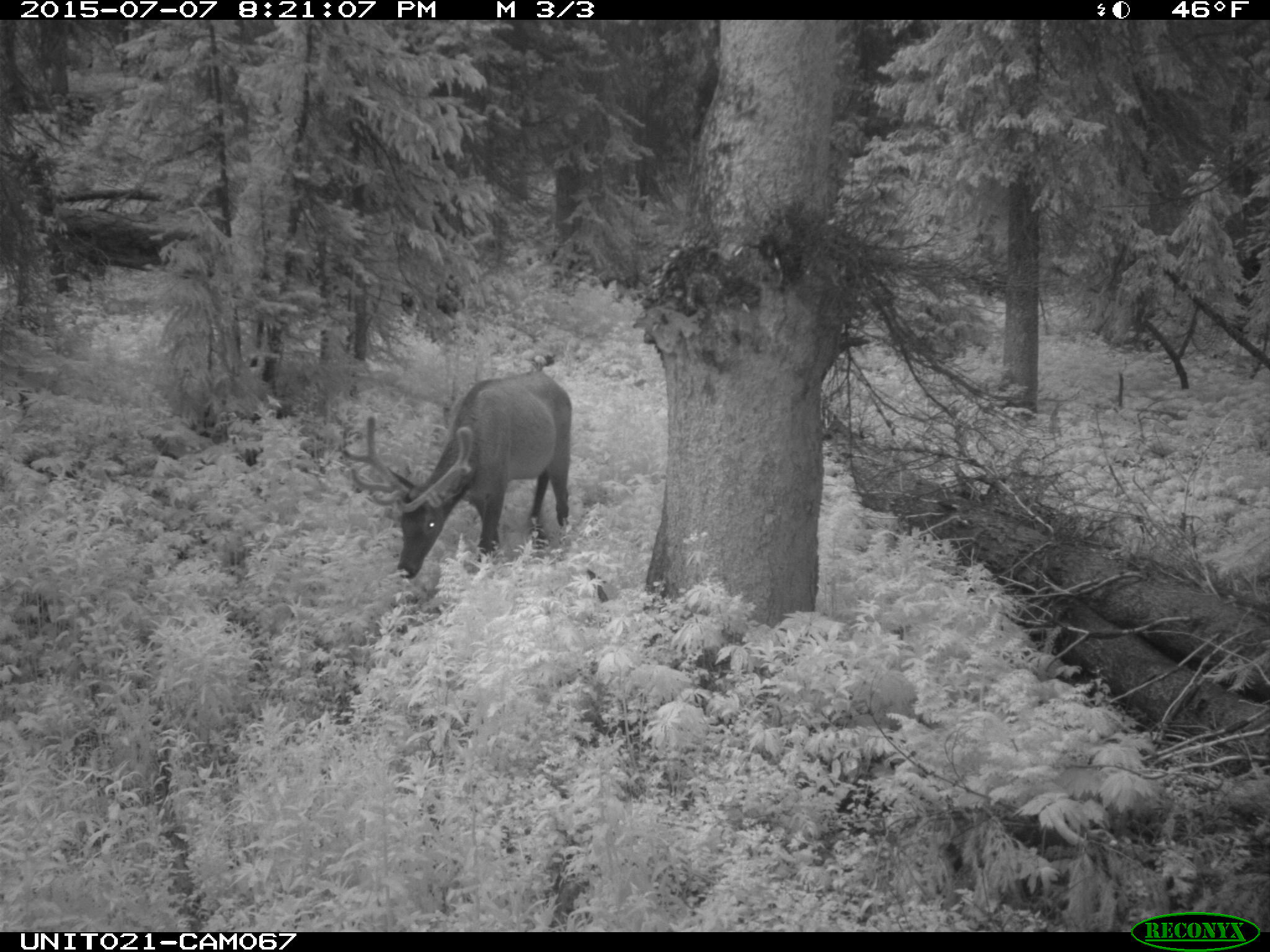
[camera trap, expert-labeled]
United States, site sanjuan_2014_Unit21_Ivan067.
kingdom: Animalia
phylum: Chordata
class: Mammalia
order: Artiodactyla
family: Cervidae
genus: Cervus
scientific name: Cervus elaphus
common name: red deer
Cervus elaphus (red deer).